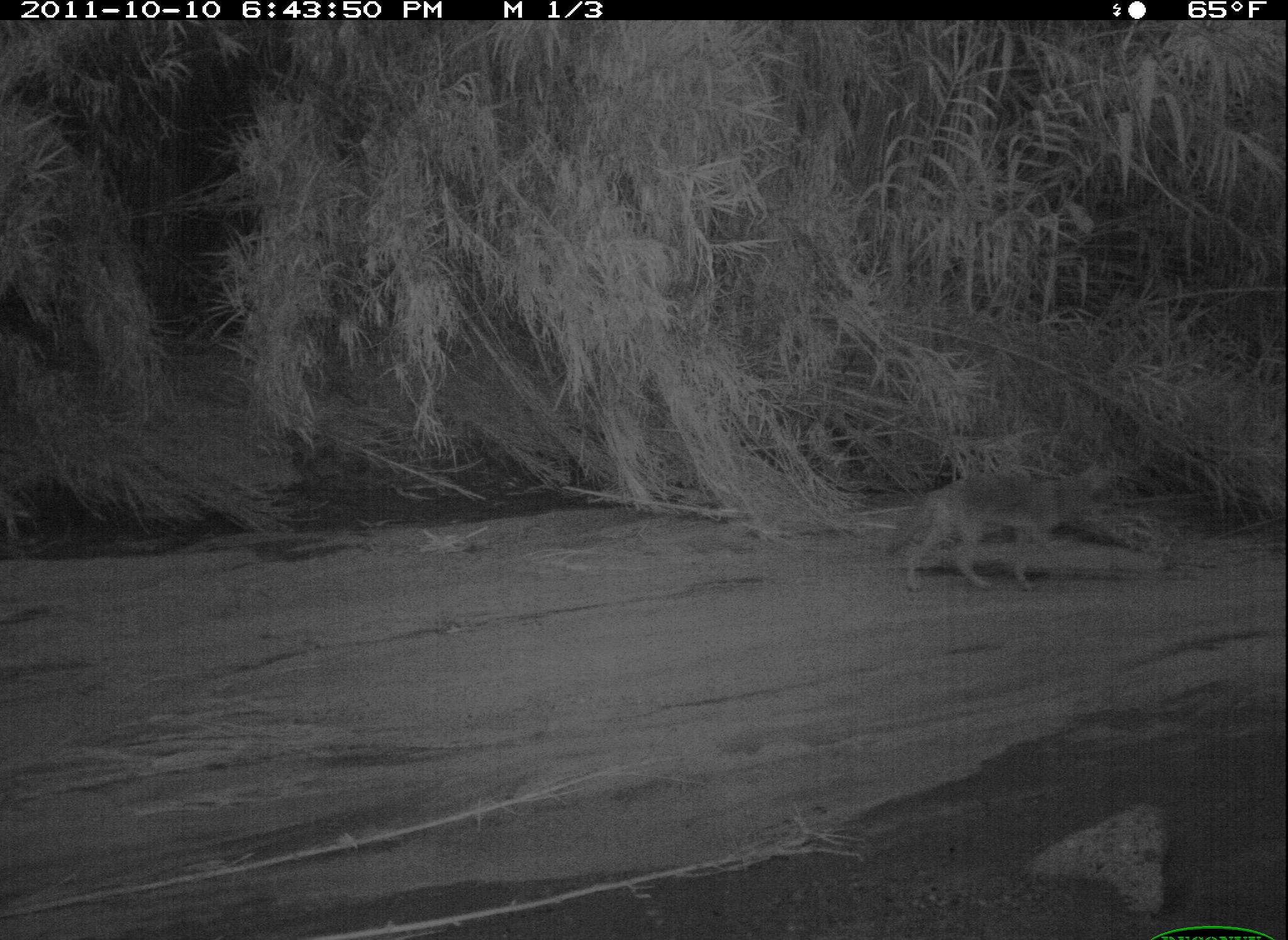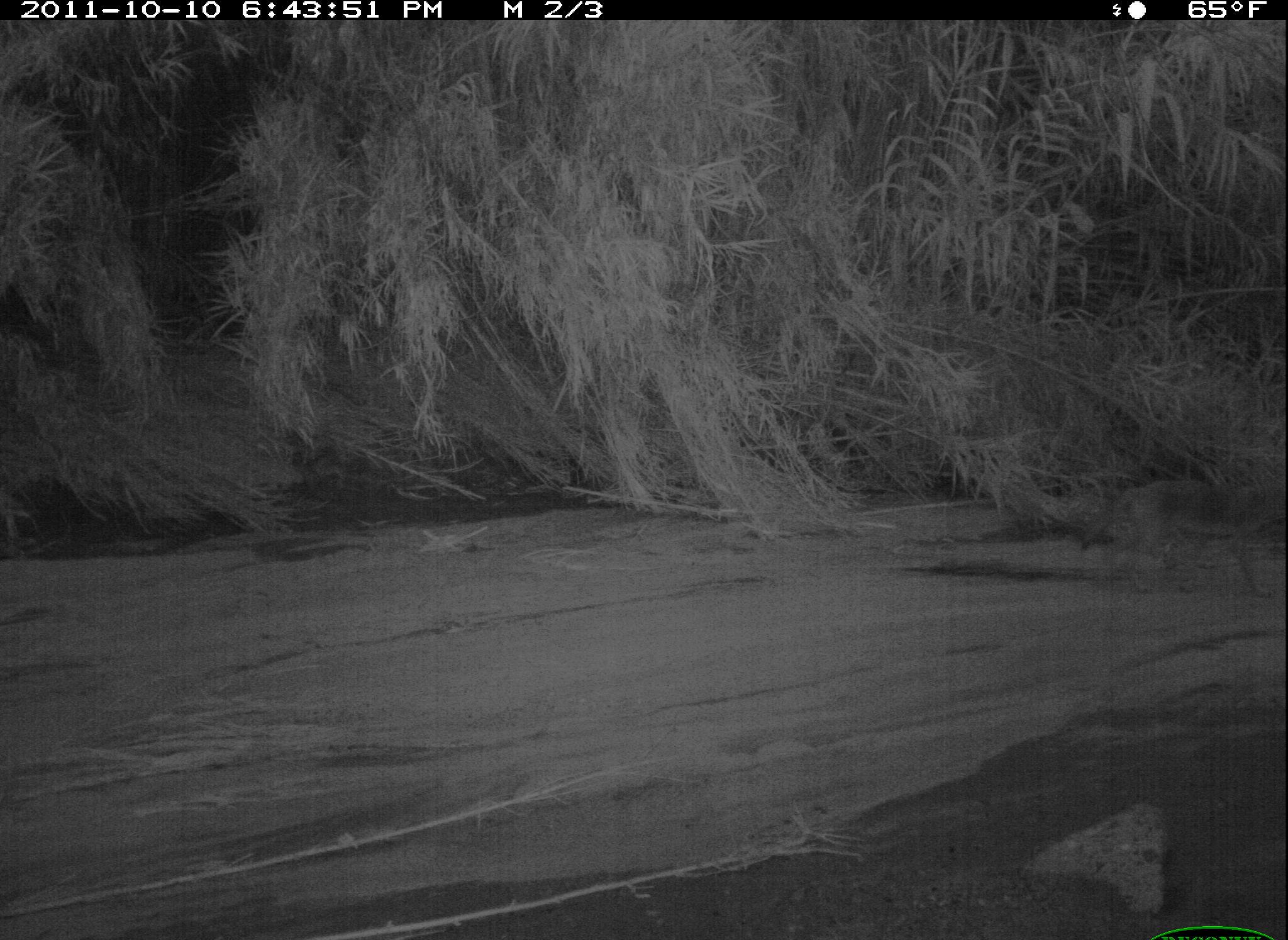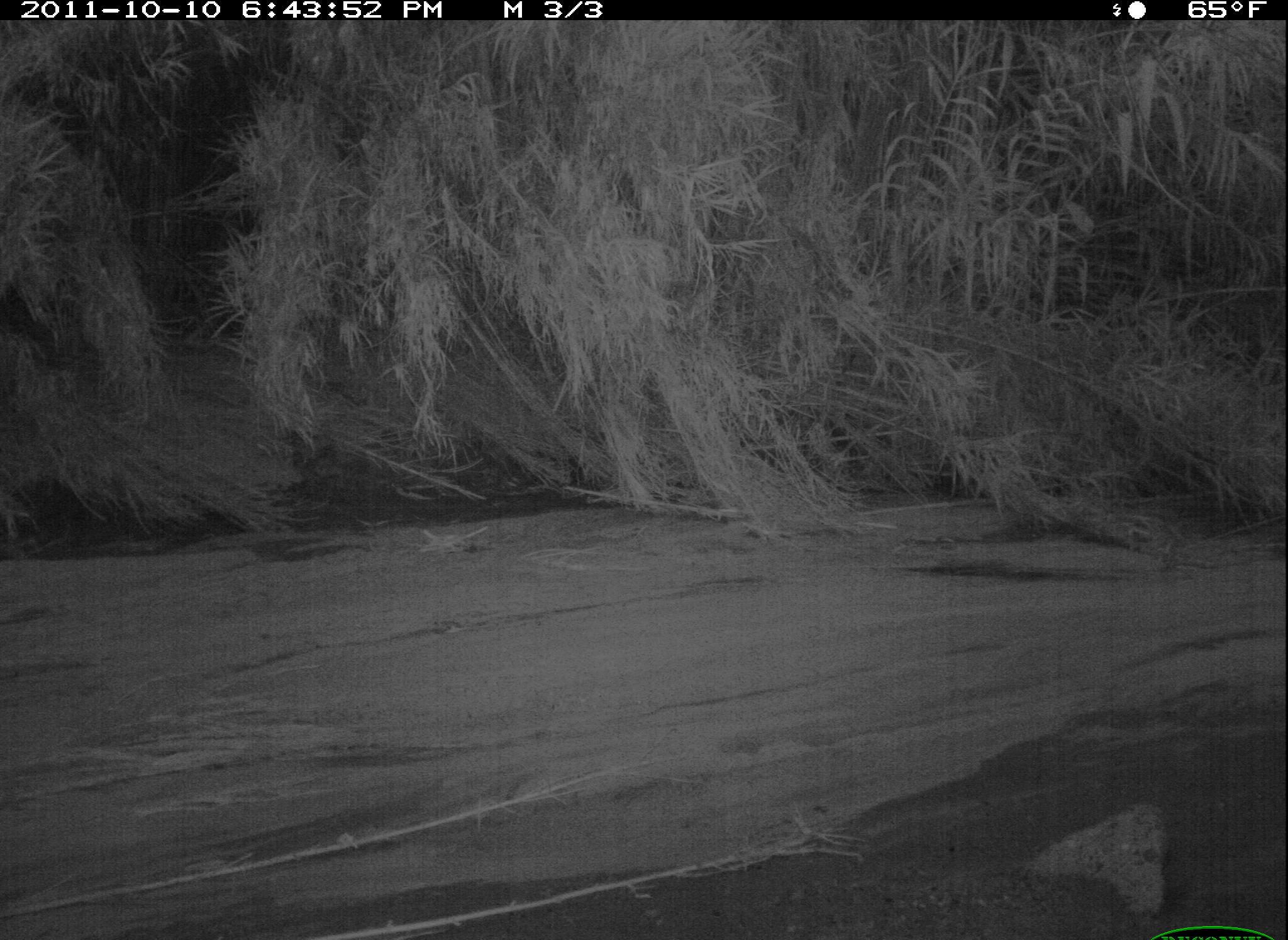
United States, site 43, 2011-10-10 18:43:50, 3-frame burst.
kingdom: Animalia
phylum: Chordata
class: Mammalia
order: Carnivora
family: Canidae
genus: Canis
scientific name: Canis latrans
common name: coyote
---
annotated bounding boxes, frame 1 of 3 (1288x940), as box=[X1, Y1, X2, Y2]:
coyote: box=[887, 459, 1156, 607]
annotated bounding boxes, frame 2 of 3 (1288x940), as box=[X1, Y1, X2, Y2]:
coyote: box=[1082, 457, 1277, 606]